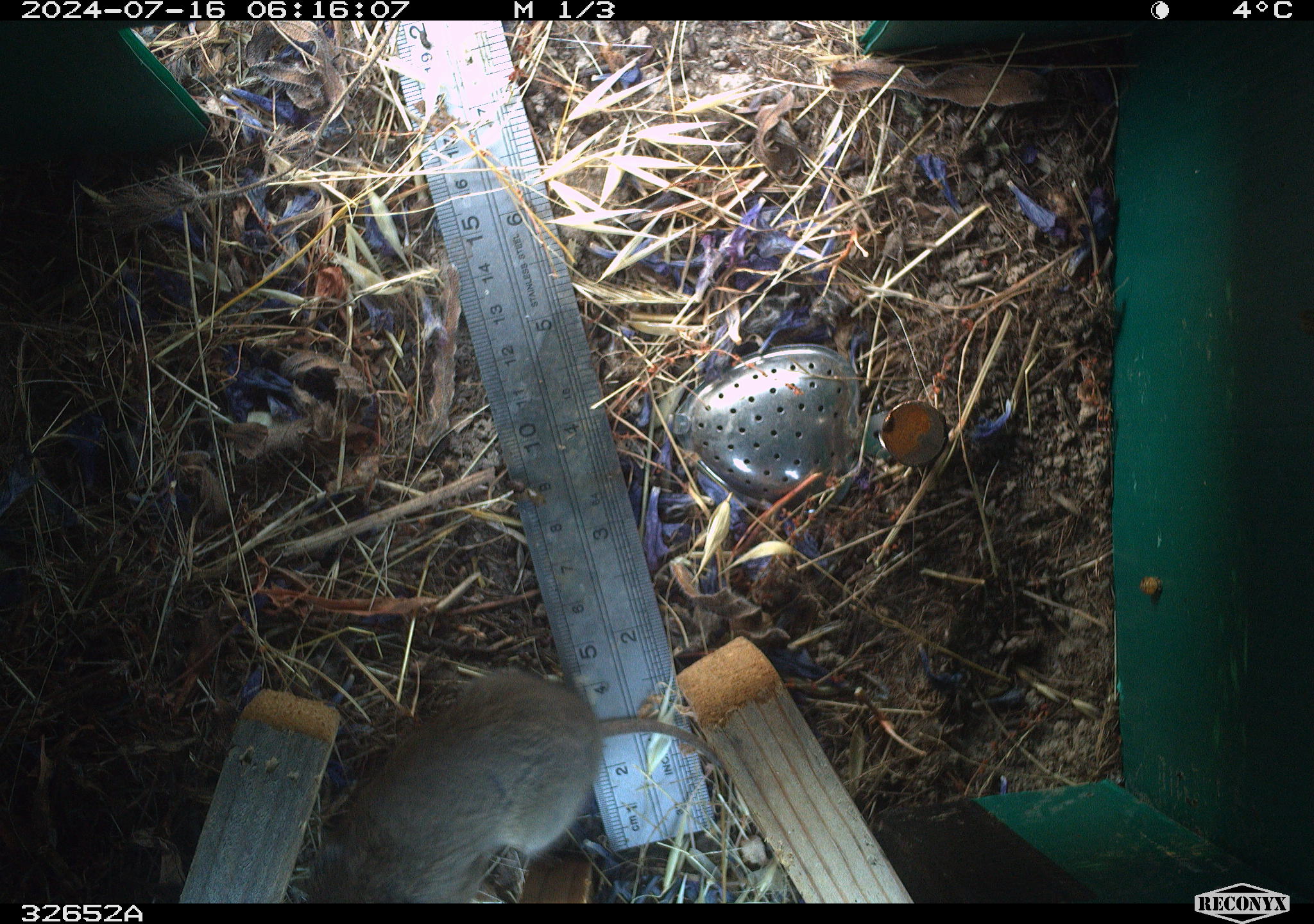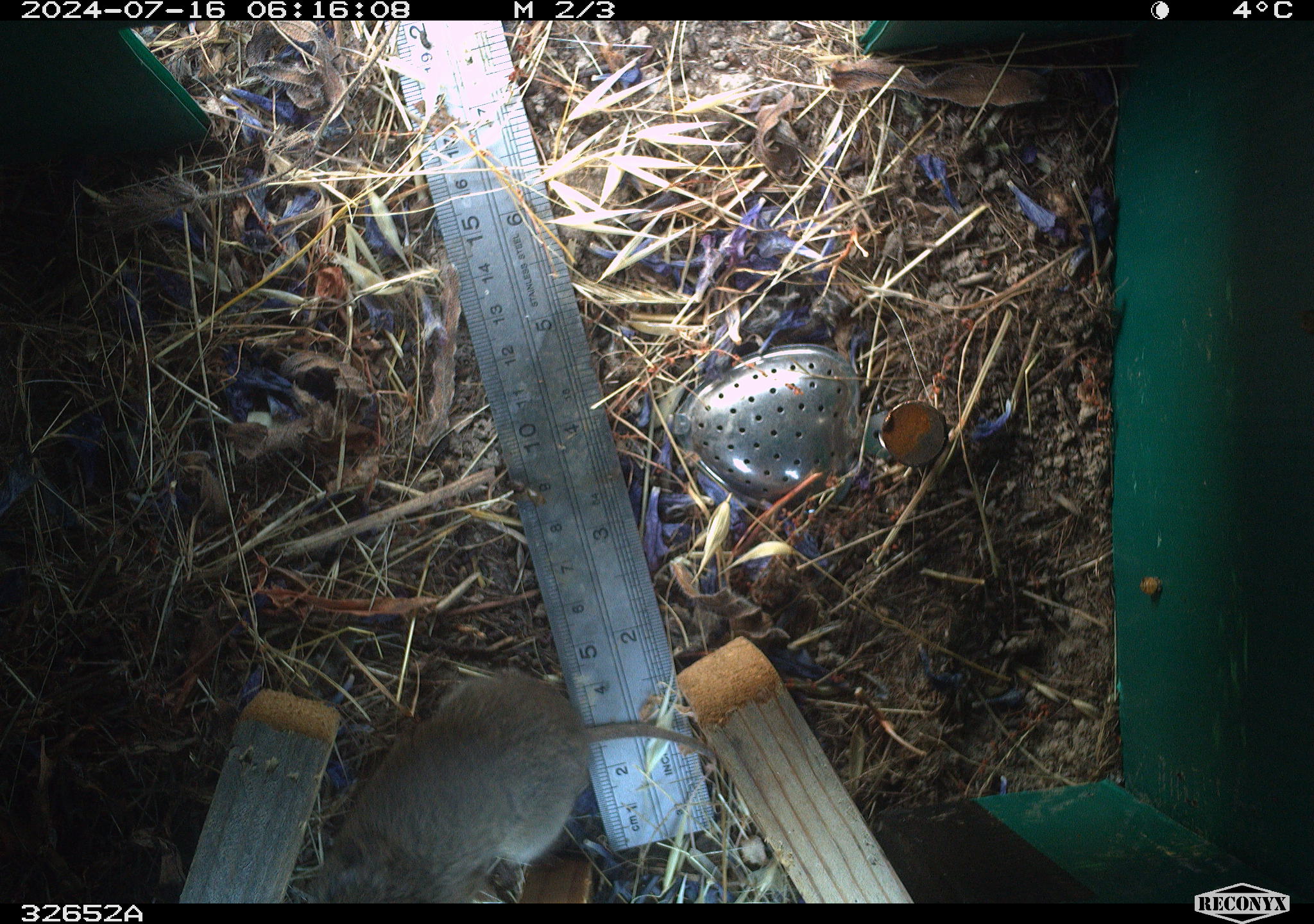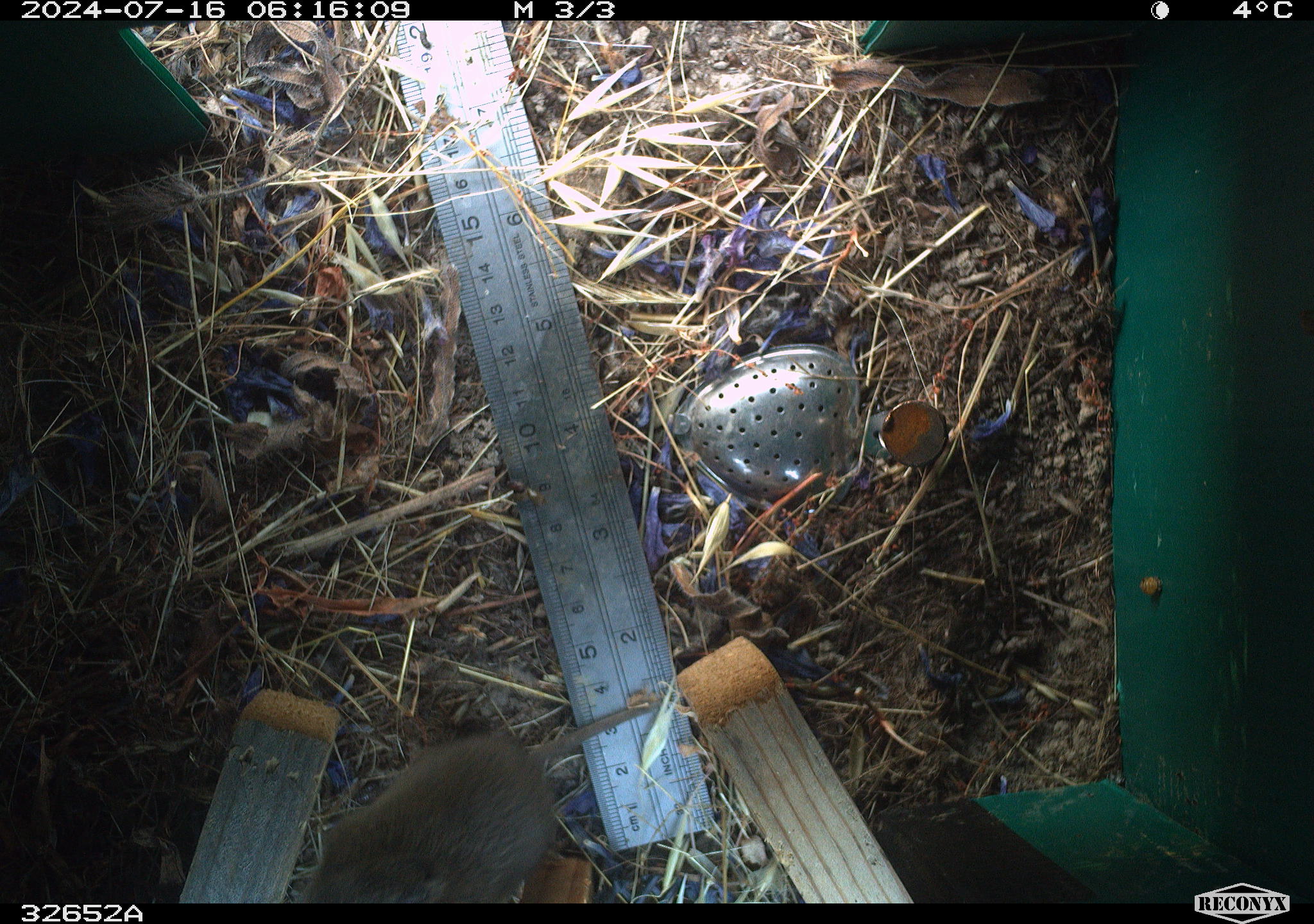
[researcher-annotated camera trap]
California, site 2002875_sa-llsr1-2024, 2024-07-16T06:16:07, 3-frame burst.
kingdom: Animalia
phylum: Chordata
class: Mammalia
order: Rodentia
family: Cricetidae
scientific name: Arvicolinae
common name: voles, lemmings, and muskrats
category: arvicolinae subfamily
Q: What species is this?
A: Arvicolinae subfamily (voles, lemmings, and muskrats) (Arvicolinae).